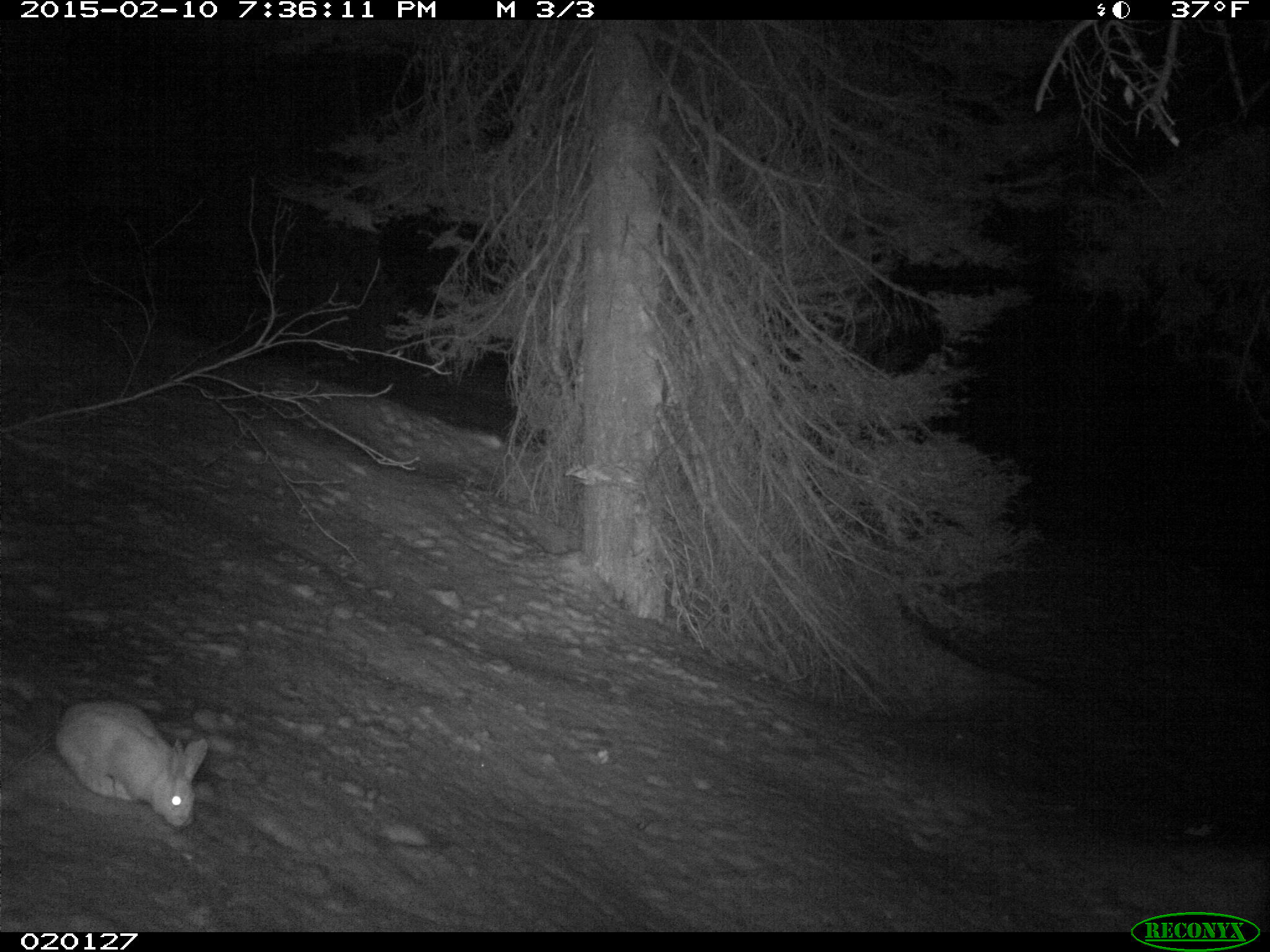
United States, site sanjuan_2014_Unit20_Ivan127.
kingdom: Animalia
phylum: Chordata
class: Mammalia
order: Lagomorpha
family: Leporidae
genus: Lepus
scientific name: Lepus americanus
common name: snowshoe hare